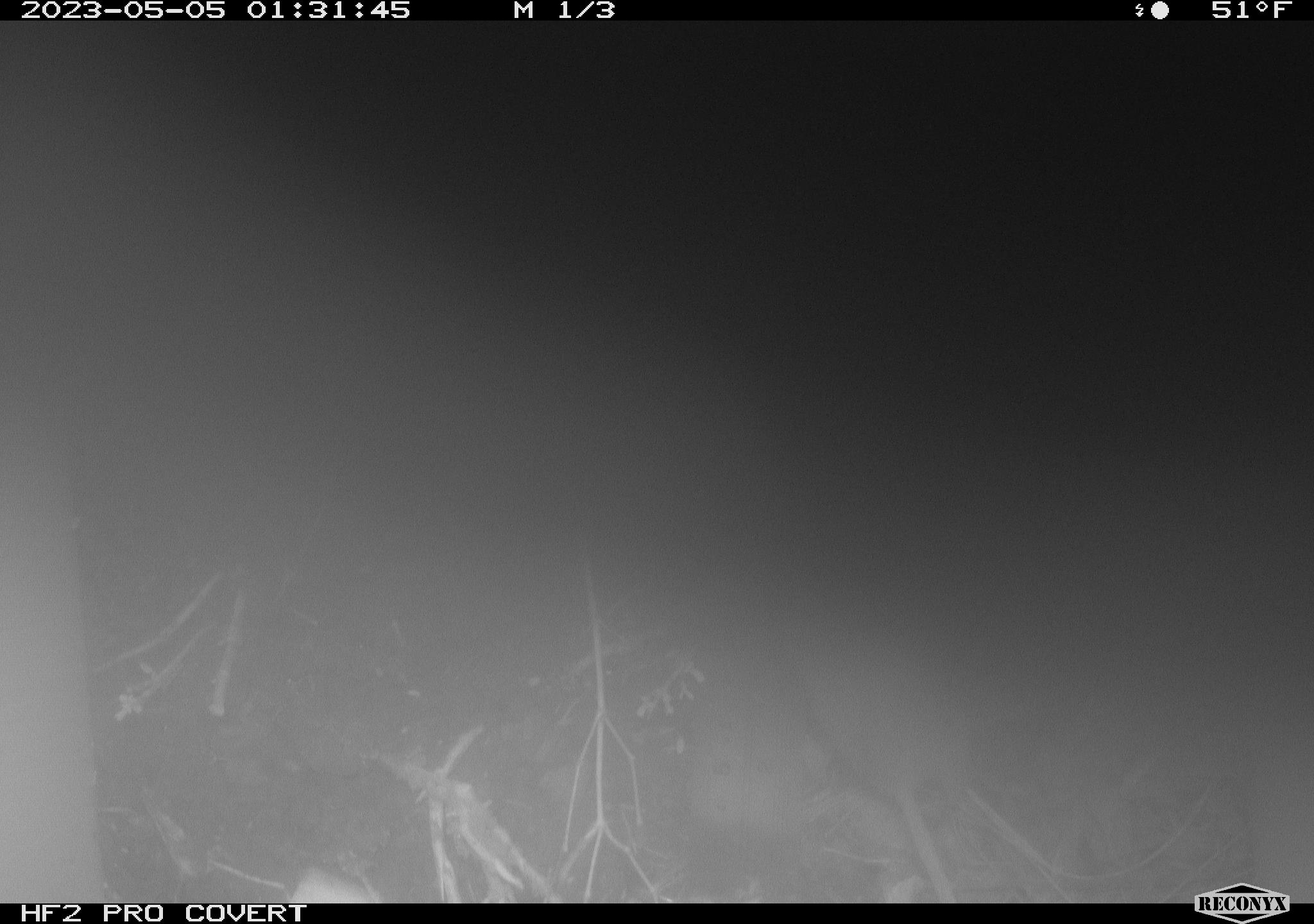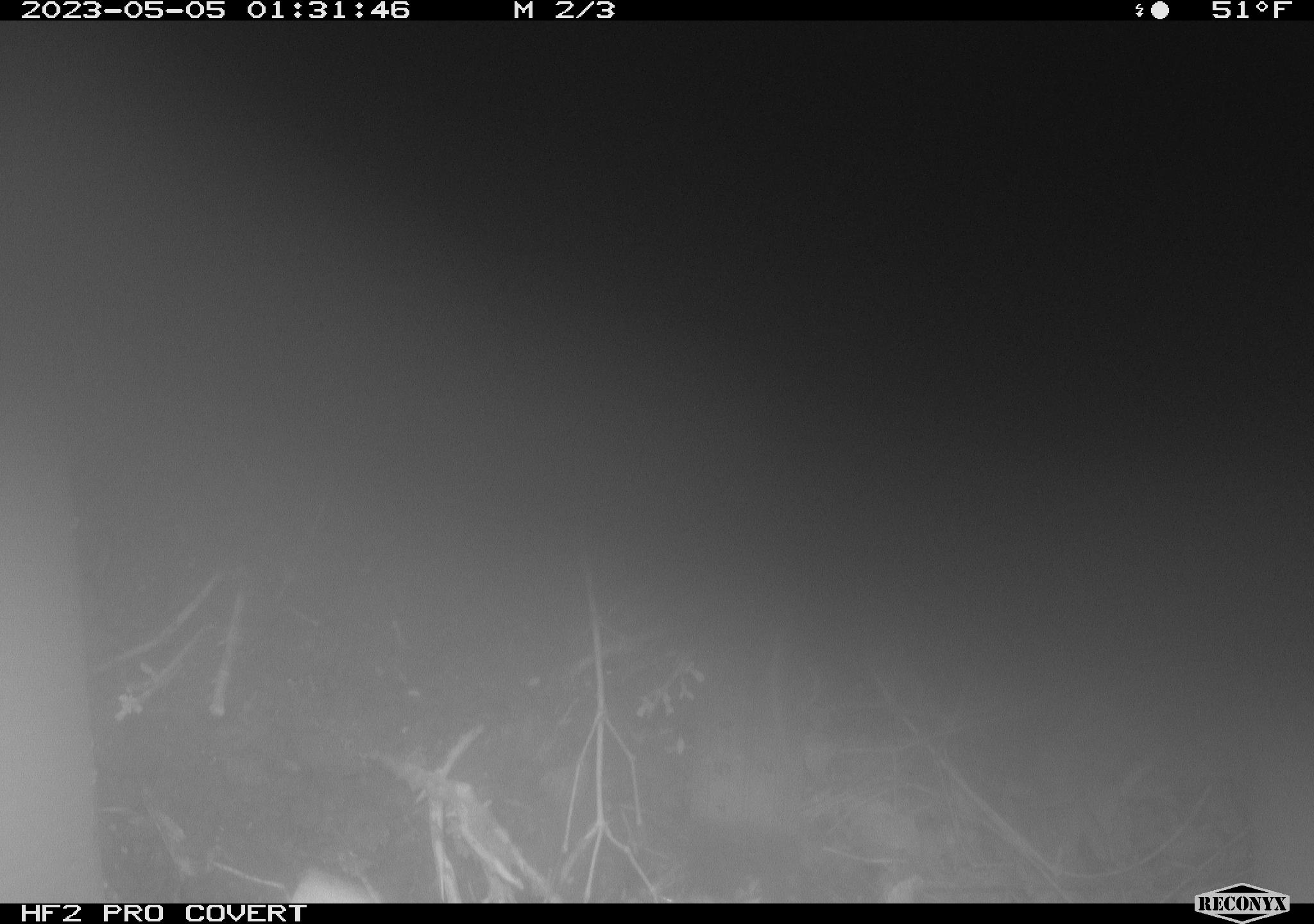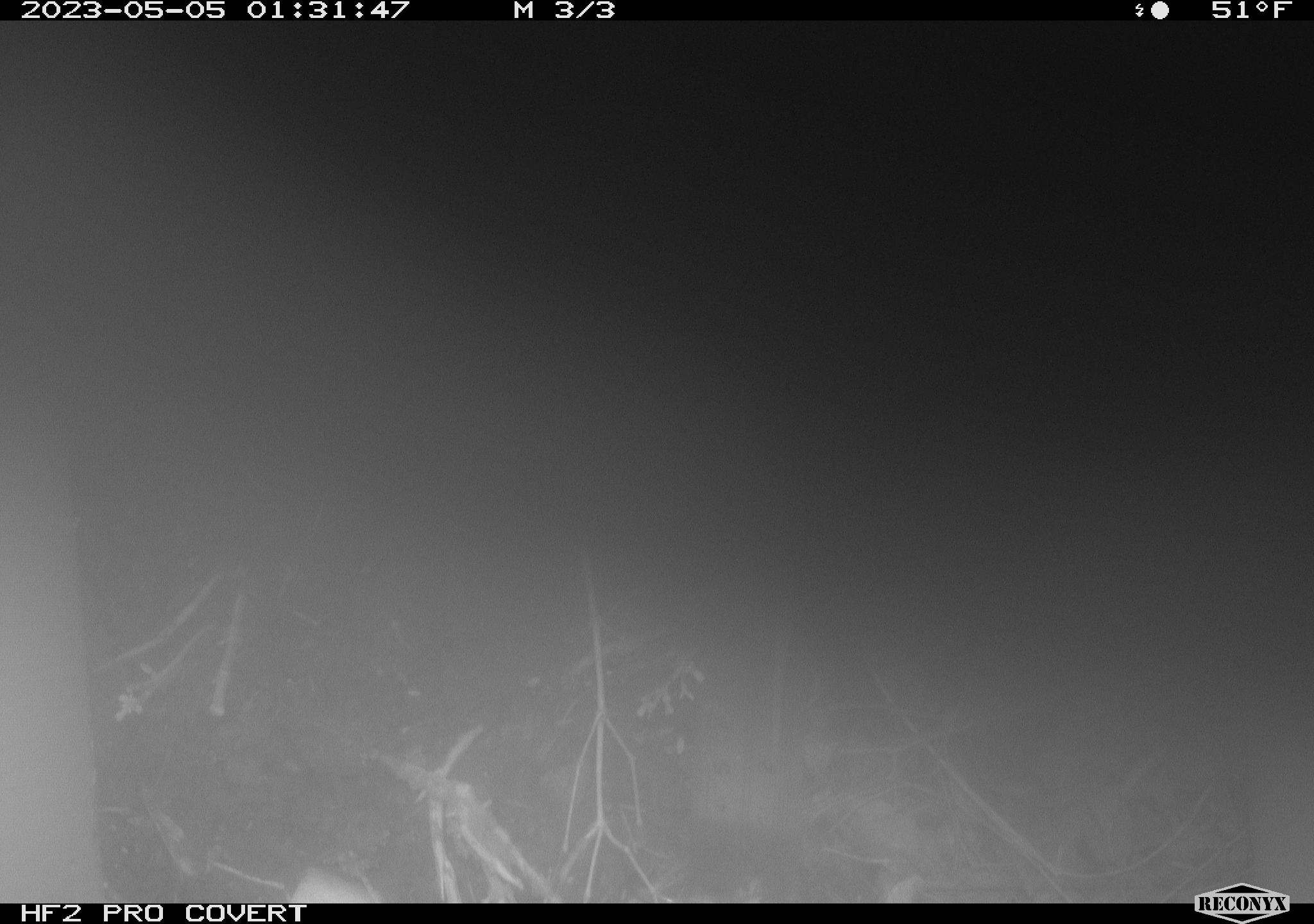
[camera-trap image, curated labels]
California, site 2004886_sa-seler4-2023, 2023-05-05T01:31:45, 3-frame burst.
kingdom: Animalia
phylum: Chordata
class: Mammalia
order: Rodentia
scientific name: Rodentia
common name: mouse species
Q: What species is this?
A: Mouse species (Rodentia).